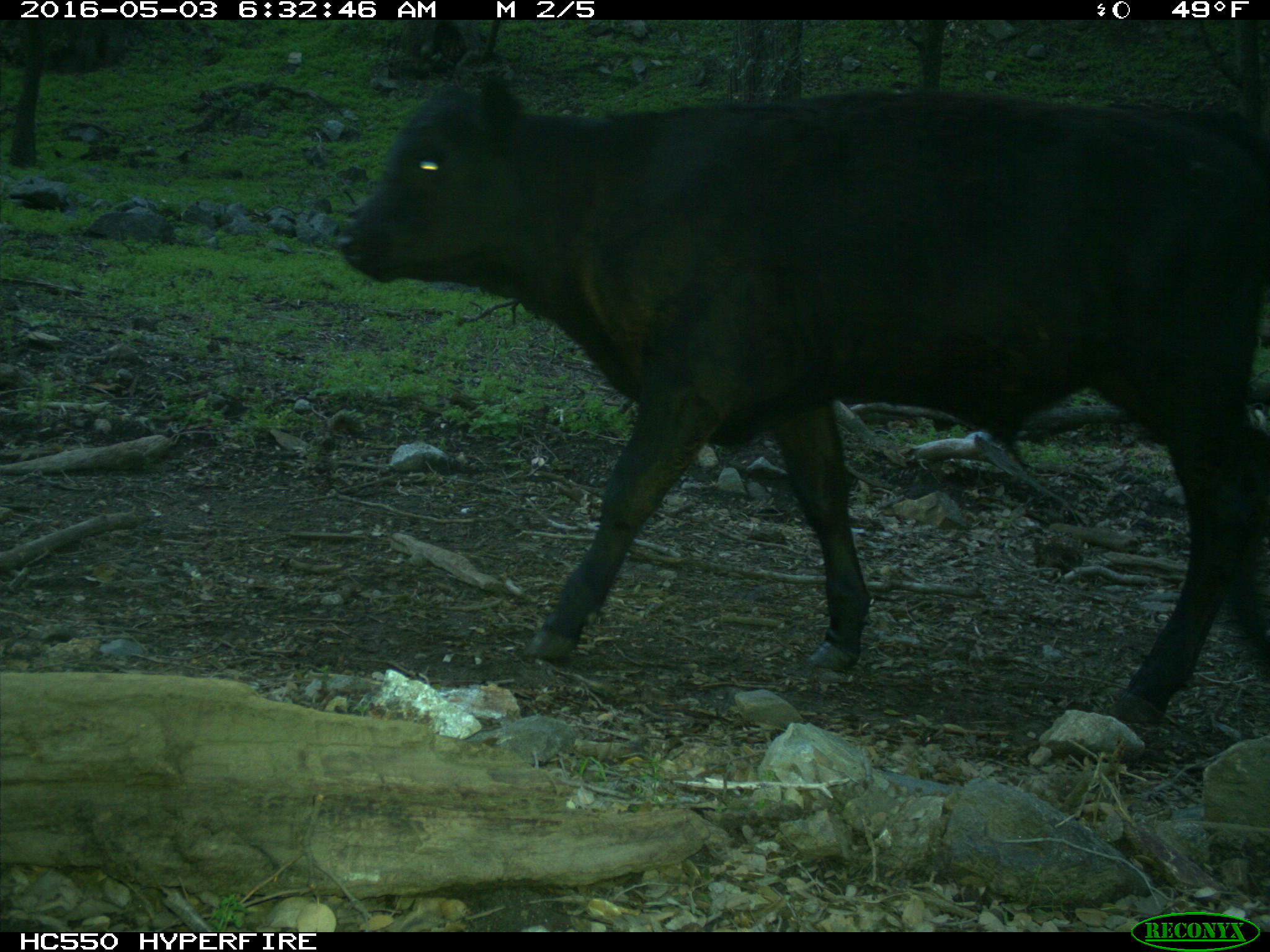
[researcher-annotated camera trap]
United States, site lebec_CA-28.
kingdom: Animalia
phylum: Chordata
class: Mammalia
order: Artiodactyla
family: Bovidae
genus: Bos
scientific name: Bos taurus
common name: domestic cow